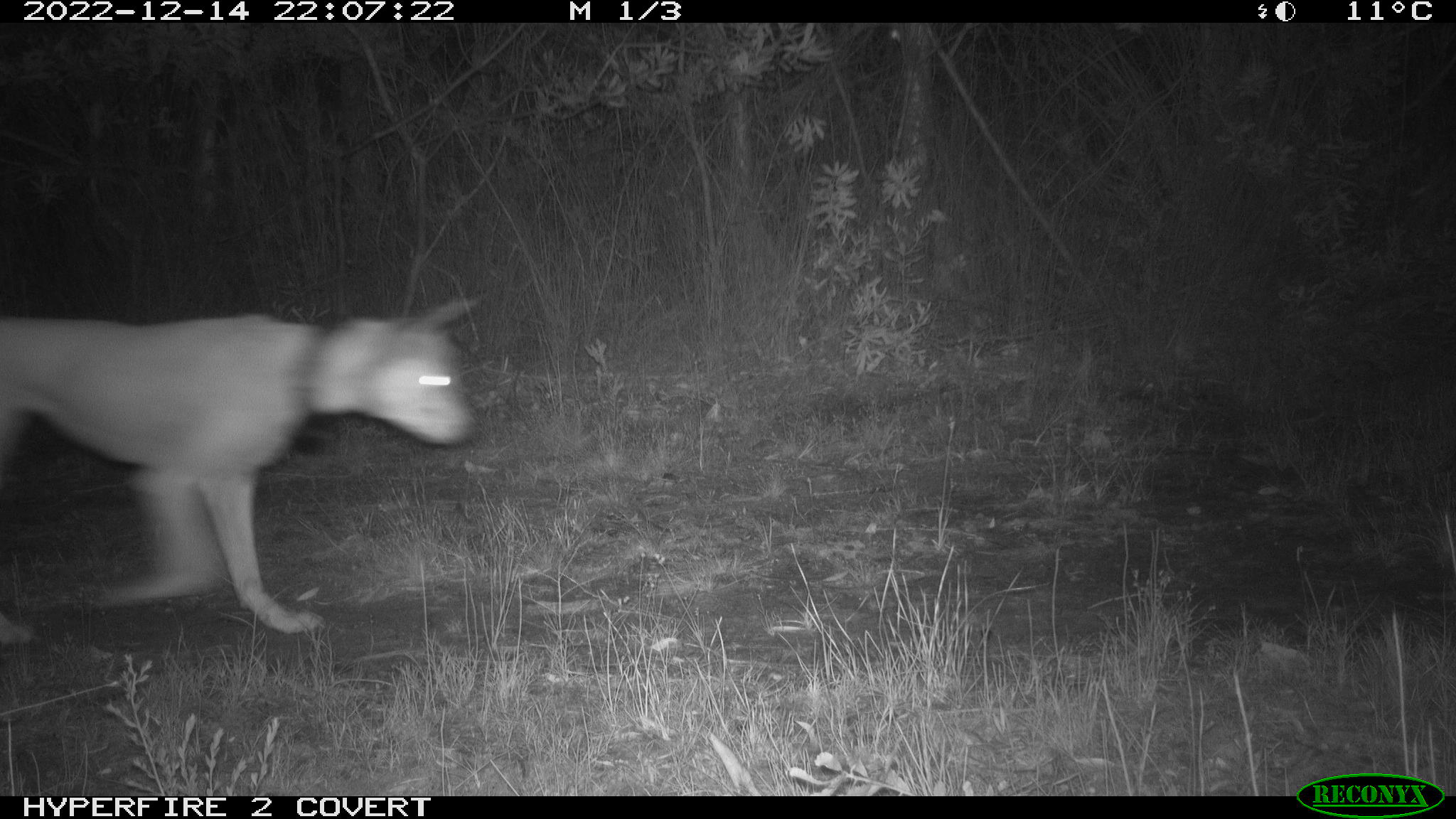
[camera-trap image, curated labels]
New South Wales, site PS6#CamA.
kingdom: Animalia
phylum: Chordata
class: Mammalia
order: Carnivora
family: Canidae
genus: Canis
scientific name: Canis familiaris dingo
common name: dingo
Dingo (Canis familiaris dingo).